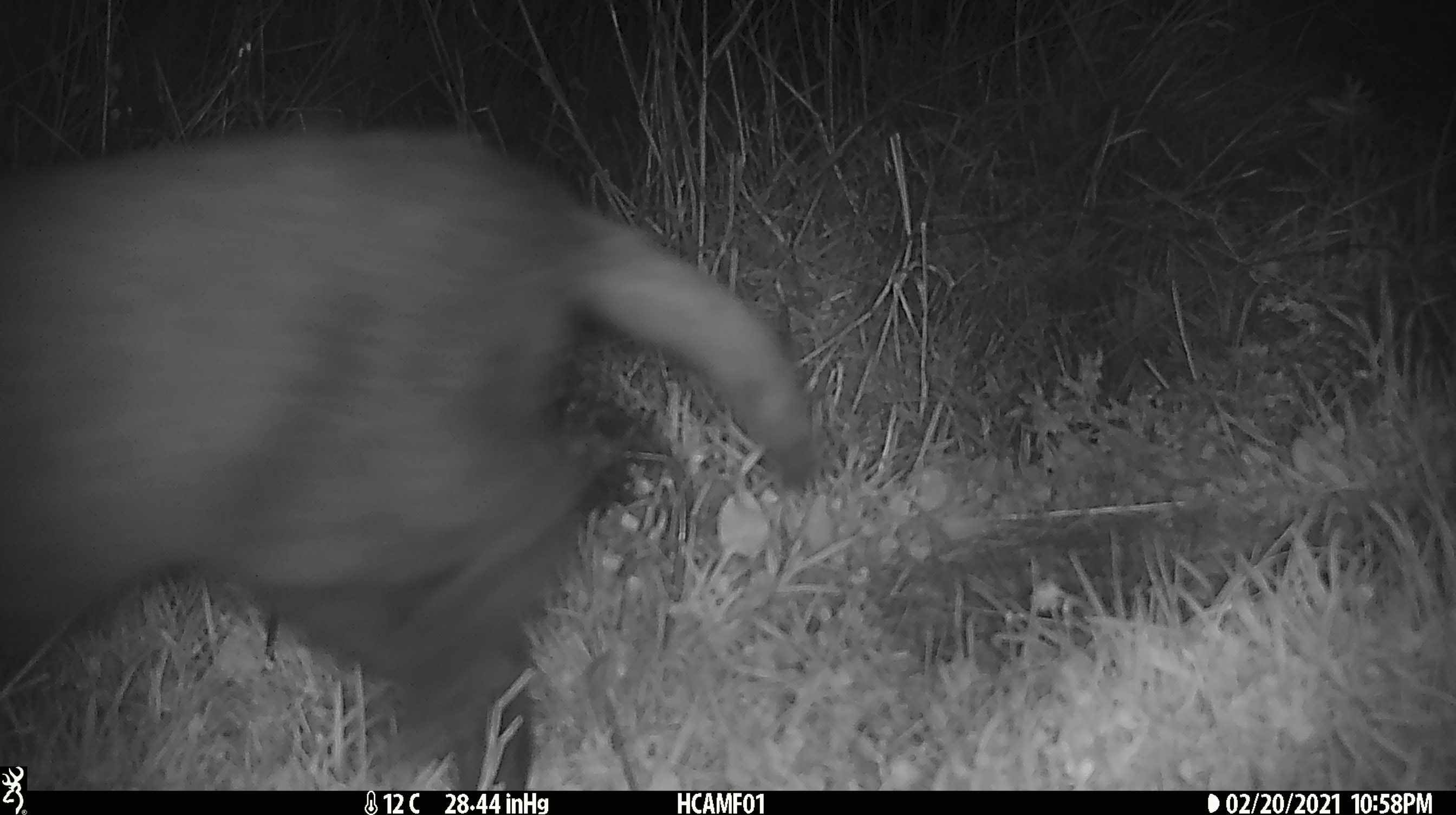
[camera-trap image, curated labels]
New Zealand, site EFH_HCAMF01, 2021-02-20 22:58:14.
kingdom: Animalia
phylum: Chordata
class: Mammalia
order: Carnivora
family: Felidae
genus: Felis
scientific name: Felis catus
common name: domestic cat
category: cat